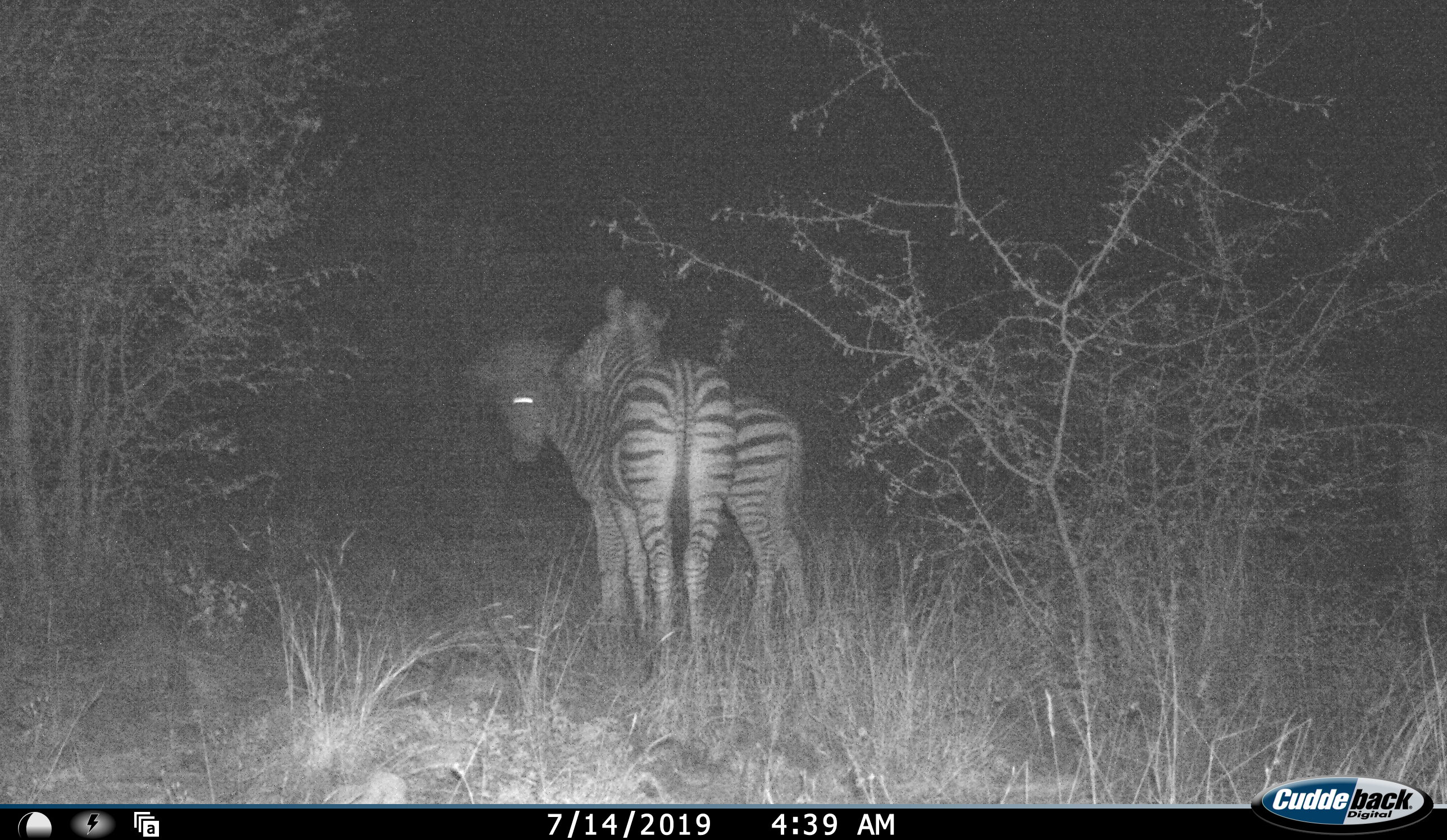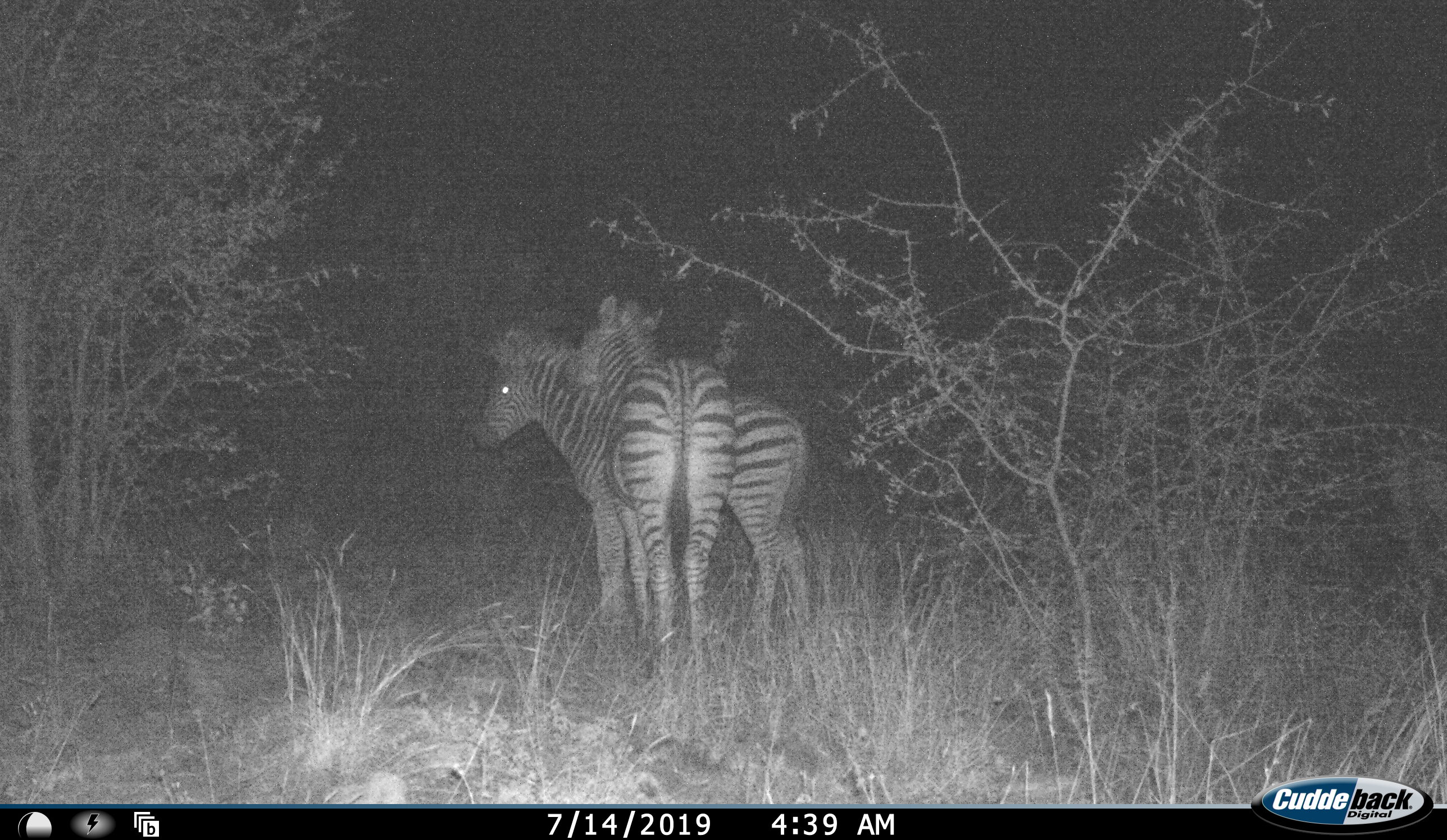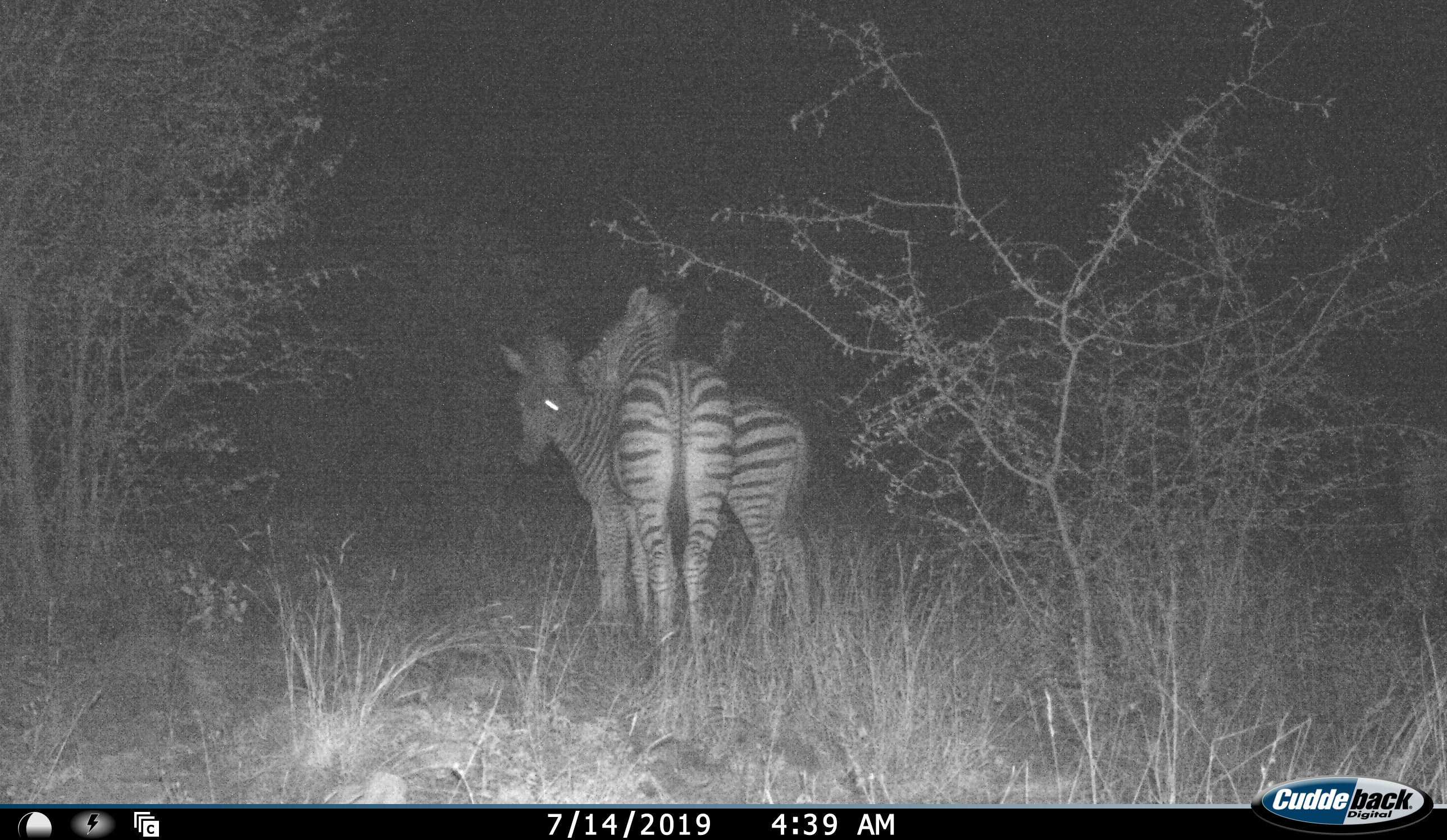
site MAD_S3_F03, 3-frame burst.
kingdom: Animalia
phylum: Chordata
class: Mammalia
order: Perissodactyla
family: Equidae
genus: Equus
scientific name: Equus quagga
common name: plains zebra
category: zebraplains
Zebraplains (plains zebra) (Equus quagga), count 3. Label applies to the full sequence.